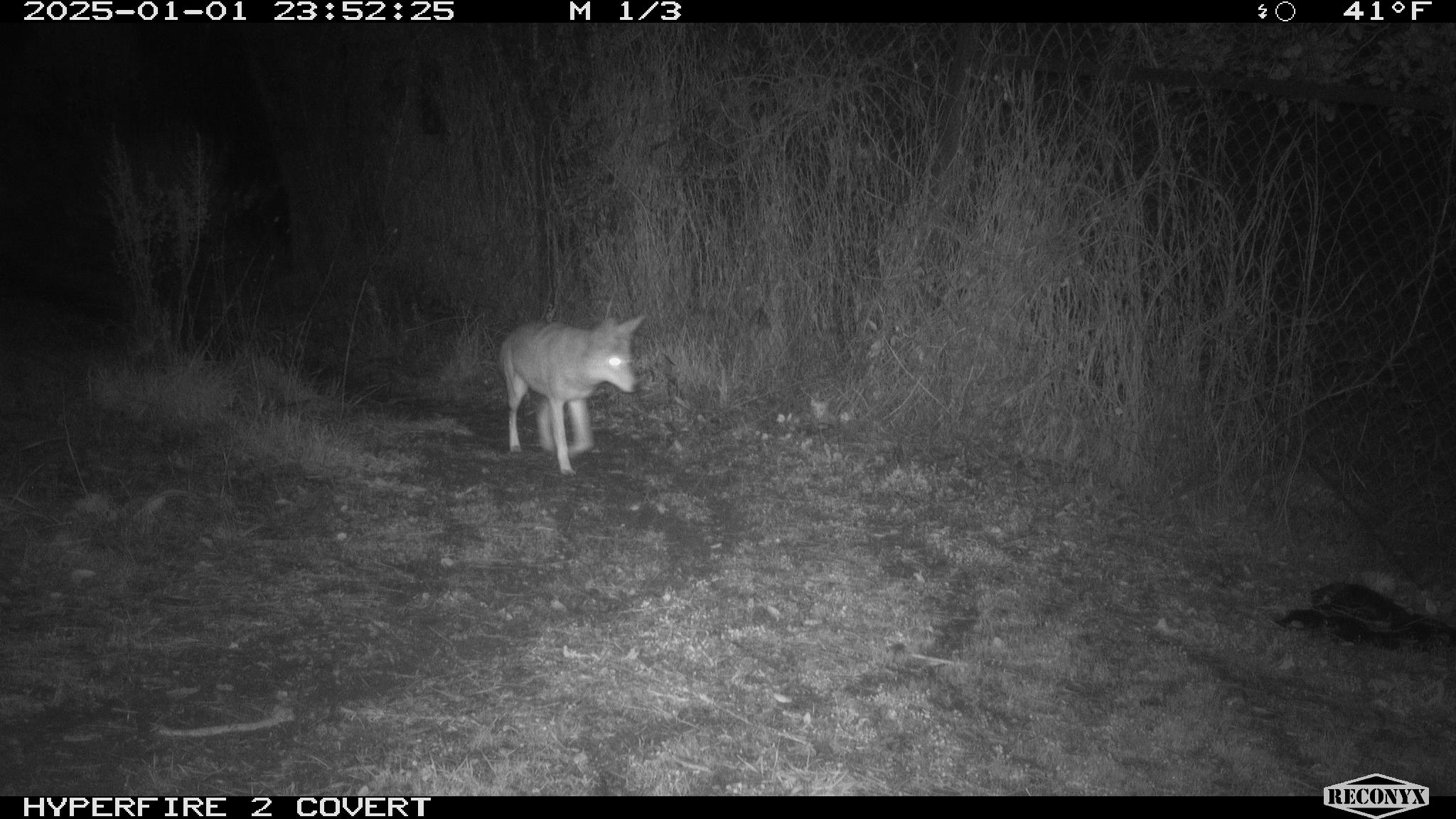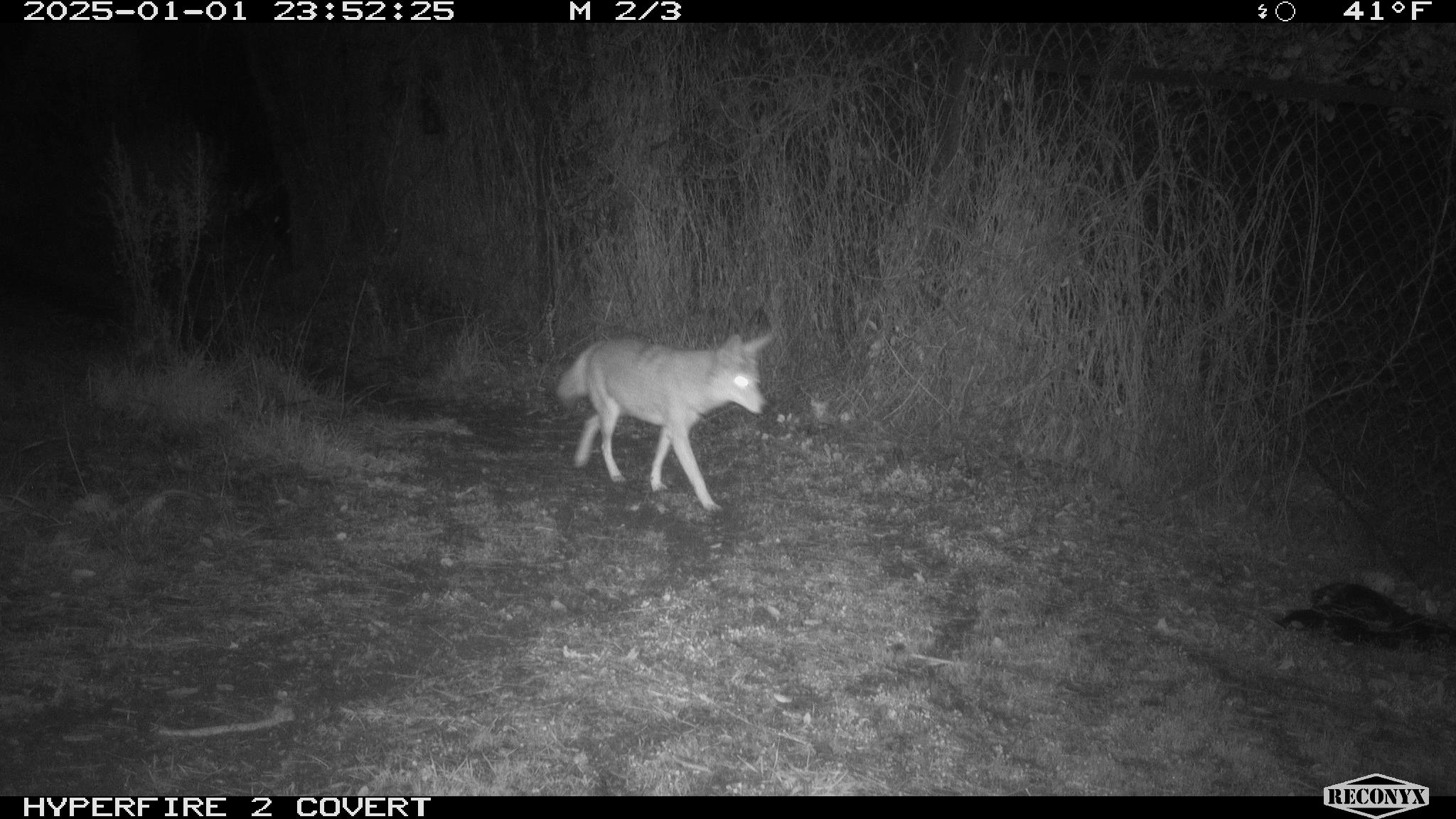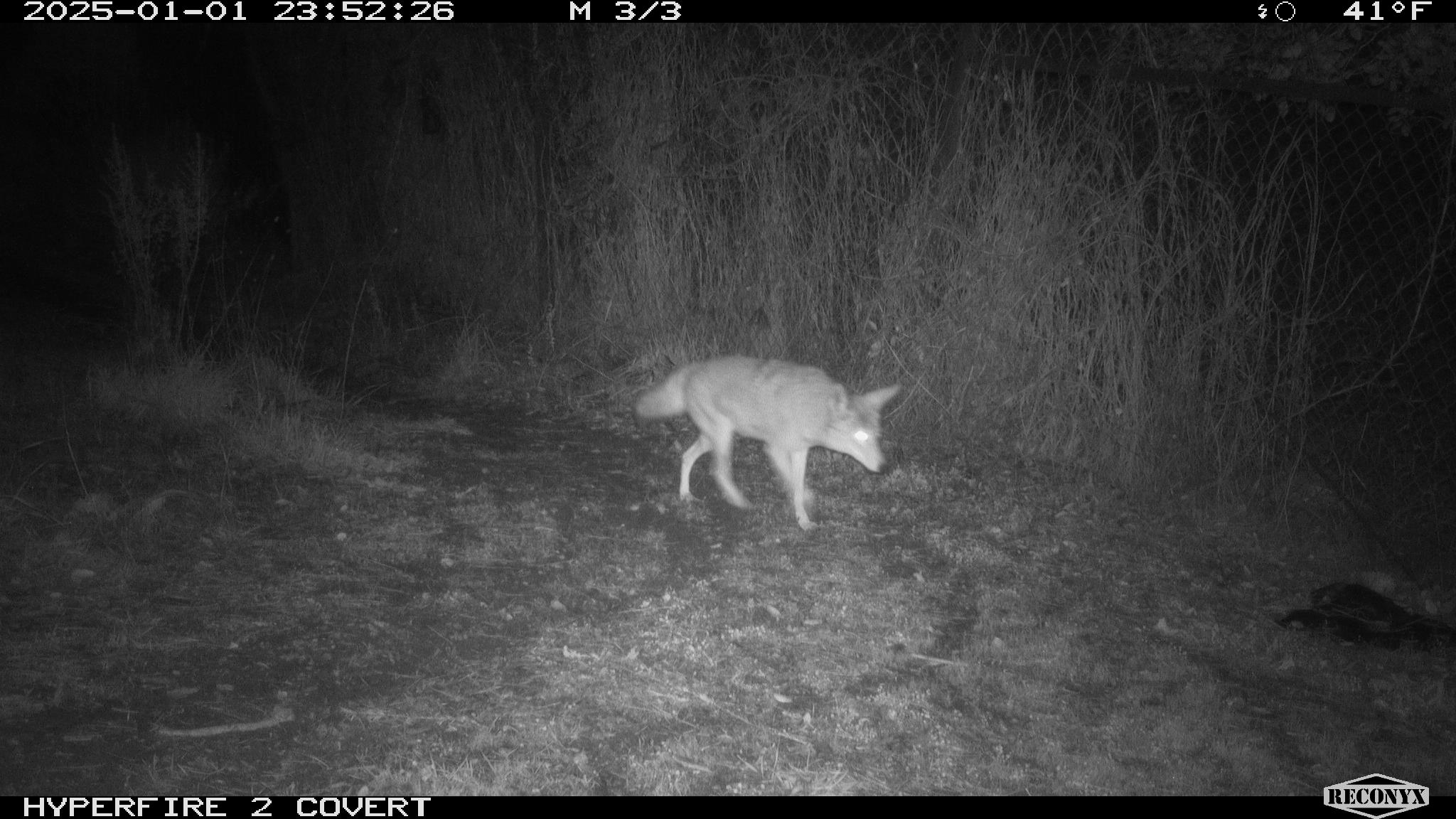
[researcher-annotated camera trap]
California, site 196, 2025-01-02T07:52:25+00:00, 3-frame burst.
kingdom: Animalia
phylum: Chordata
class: Mammalia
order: Carnivora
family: Canidae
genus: Canis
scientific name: Canis latrans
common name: coyote